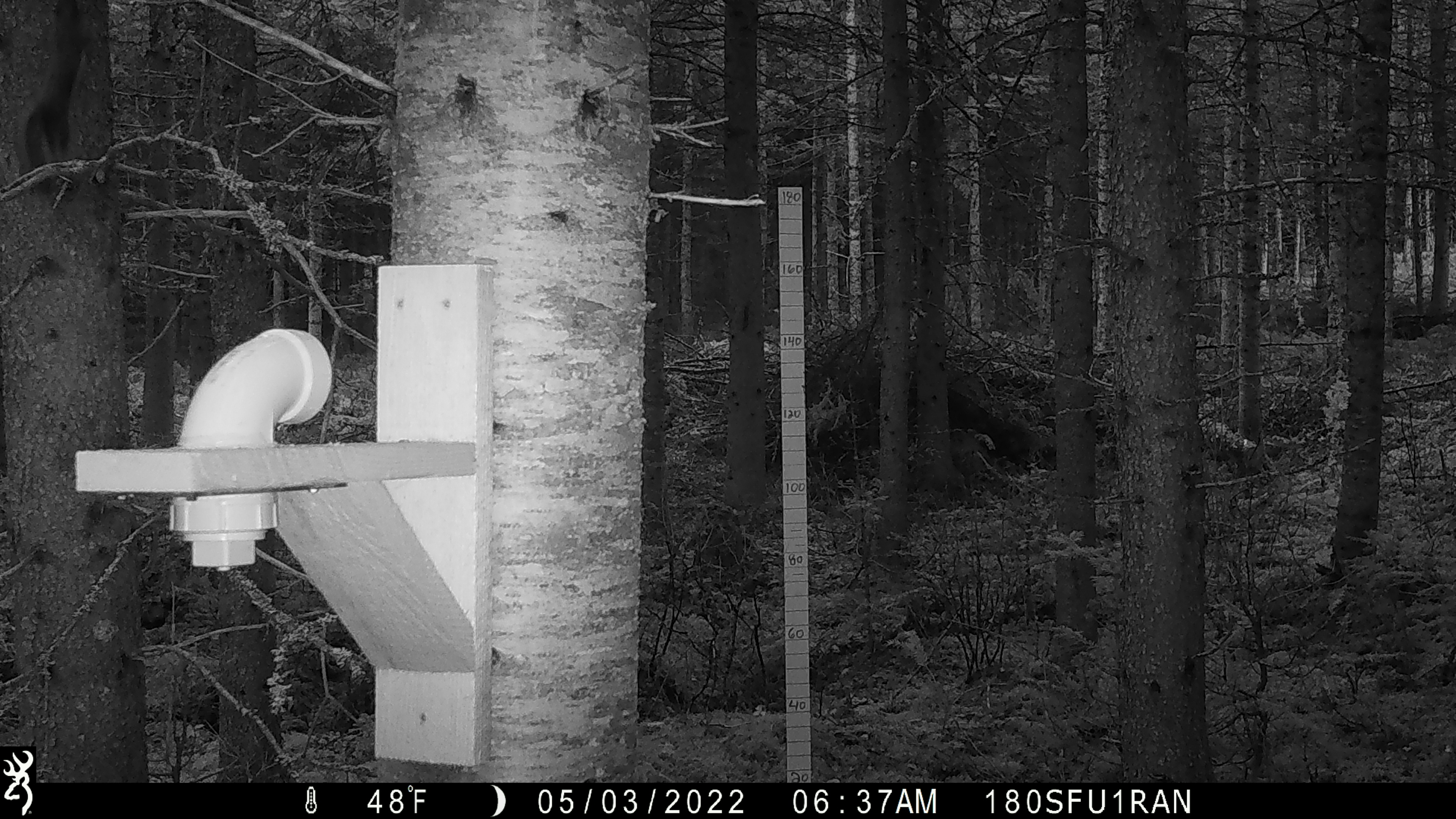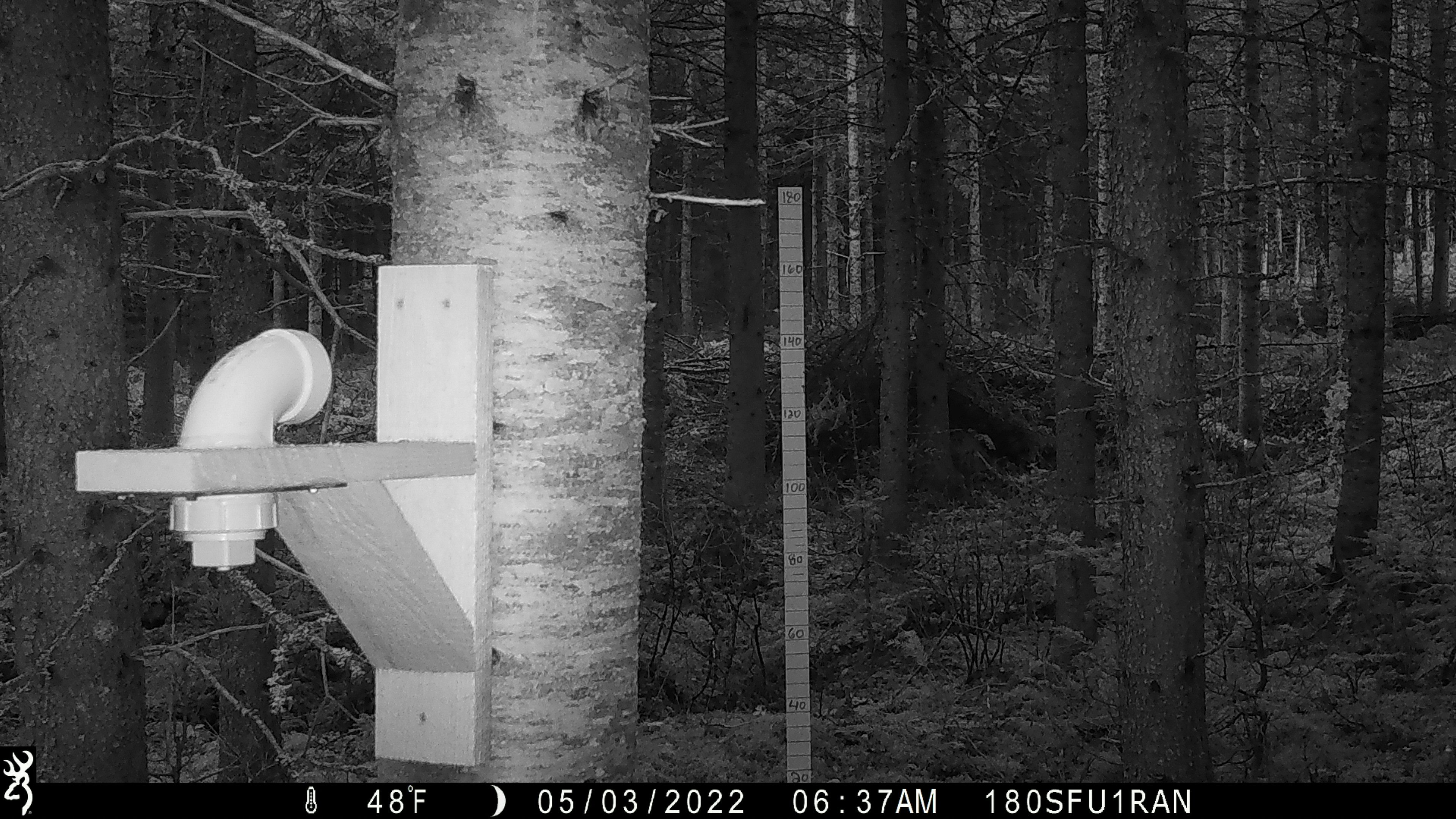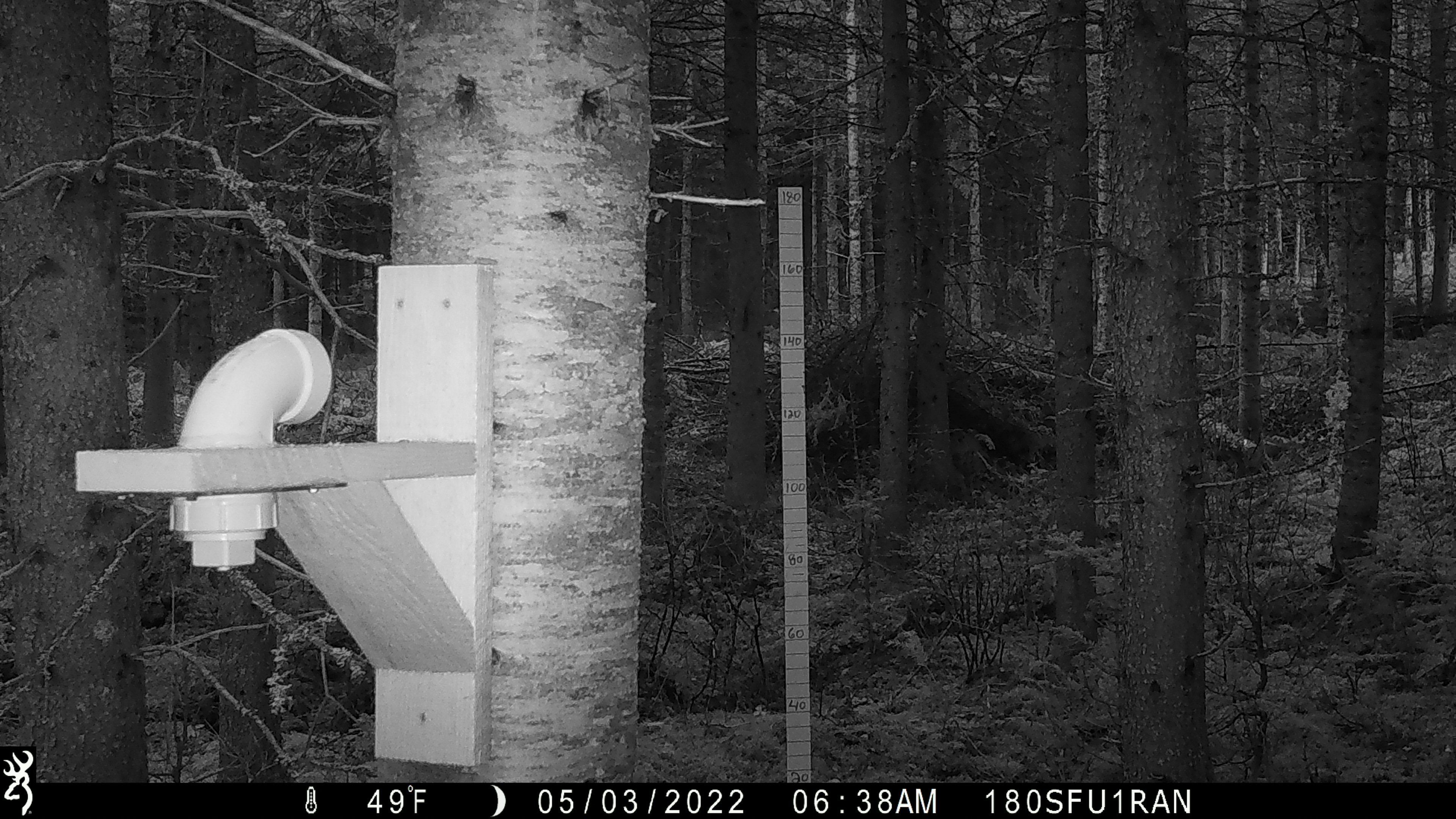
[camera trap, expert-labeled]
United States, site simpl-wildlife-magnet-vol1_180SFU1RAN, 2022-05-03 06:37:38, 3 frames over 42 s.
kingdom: Animalia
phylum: Chordata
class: Mammalia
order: Rodentia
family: Sciuridae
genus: Tamiasciurus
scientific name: Tamiasciurus hudsonicus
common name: red squirrel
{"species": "red squirrel (Tamiasciurus hudsonicus)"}